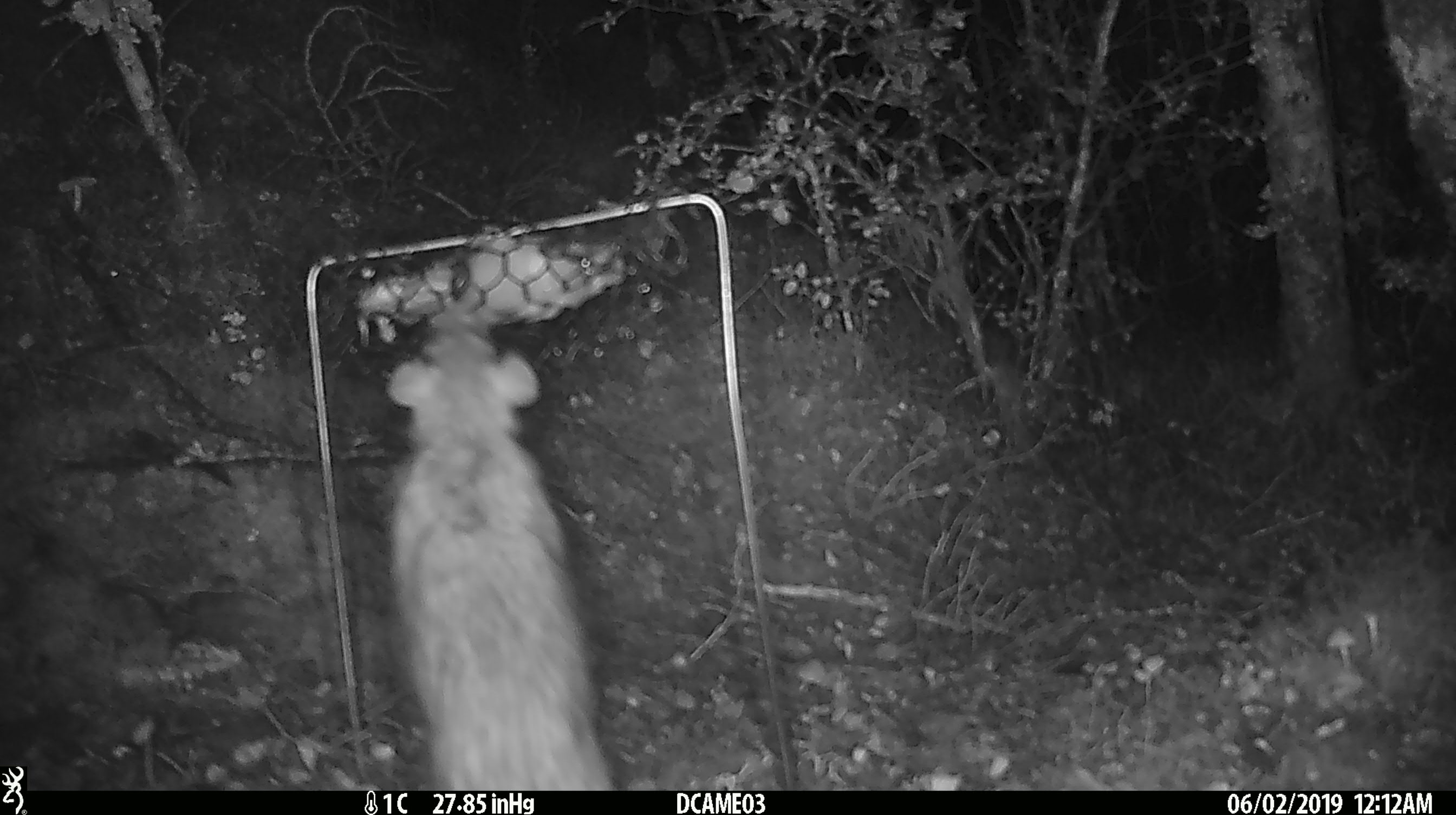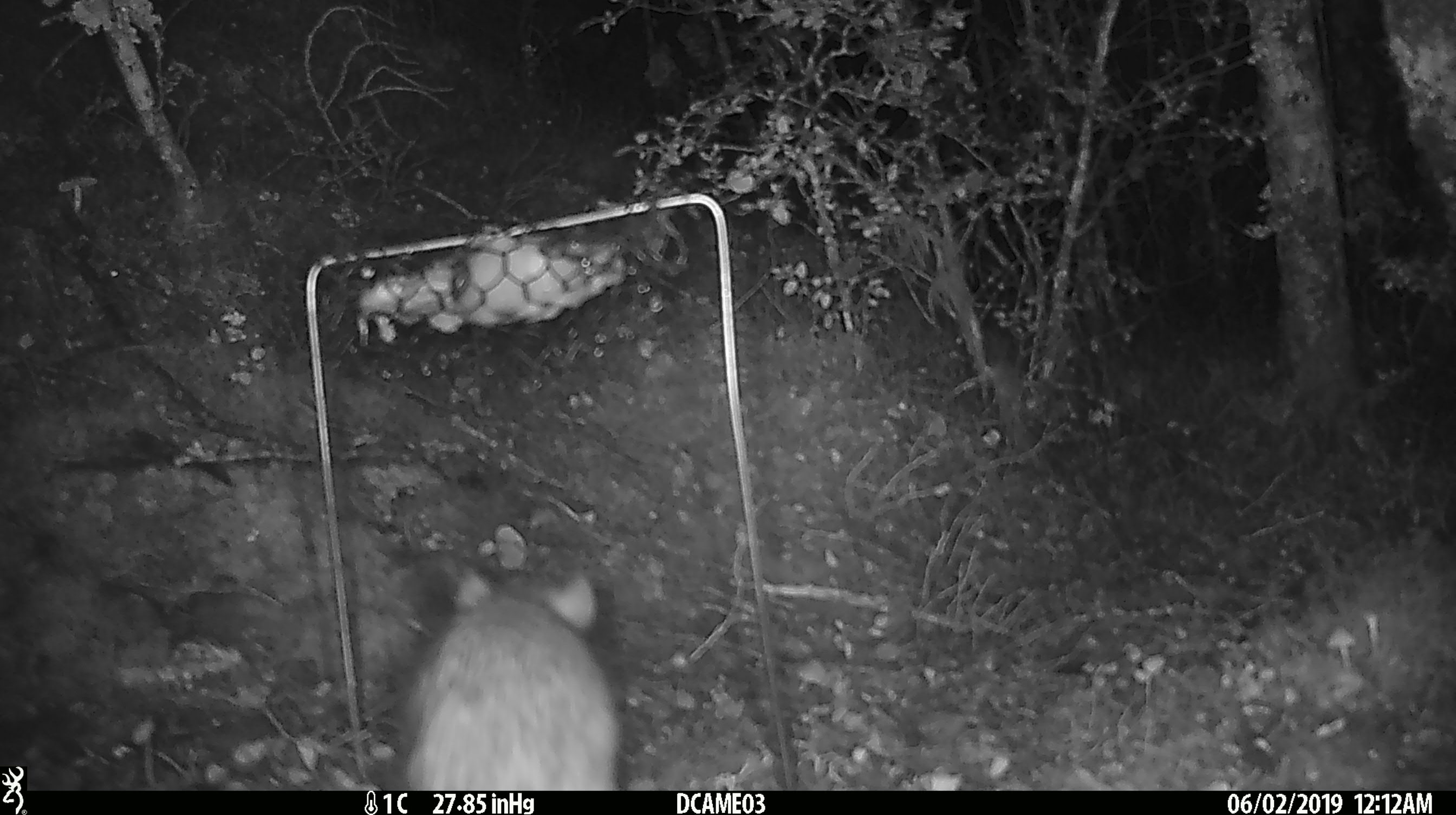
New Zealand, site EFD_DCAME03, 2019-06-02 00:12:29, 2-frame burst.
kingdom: Animalia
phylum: Chordata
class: Mammalia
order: Rodentia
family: Muridae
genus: Rattus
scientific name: Rattus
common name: rat